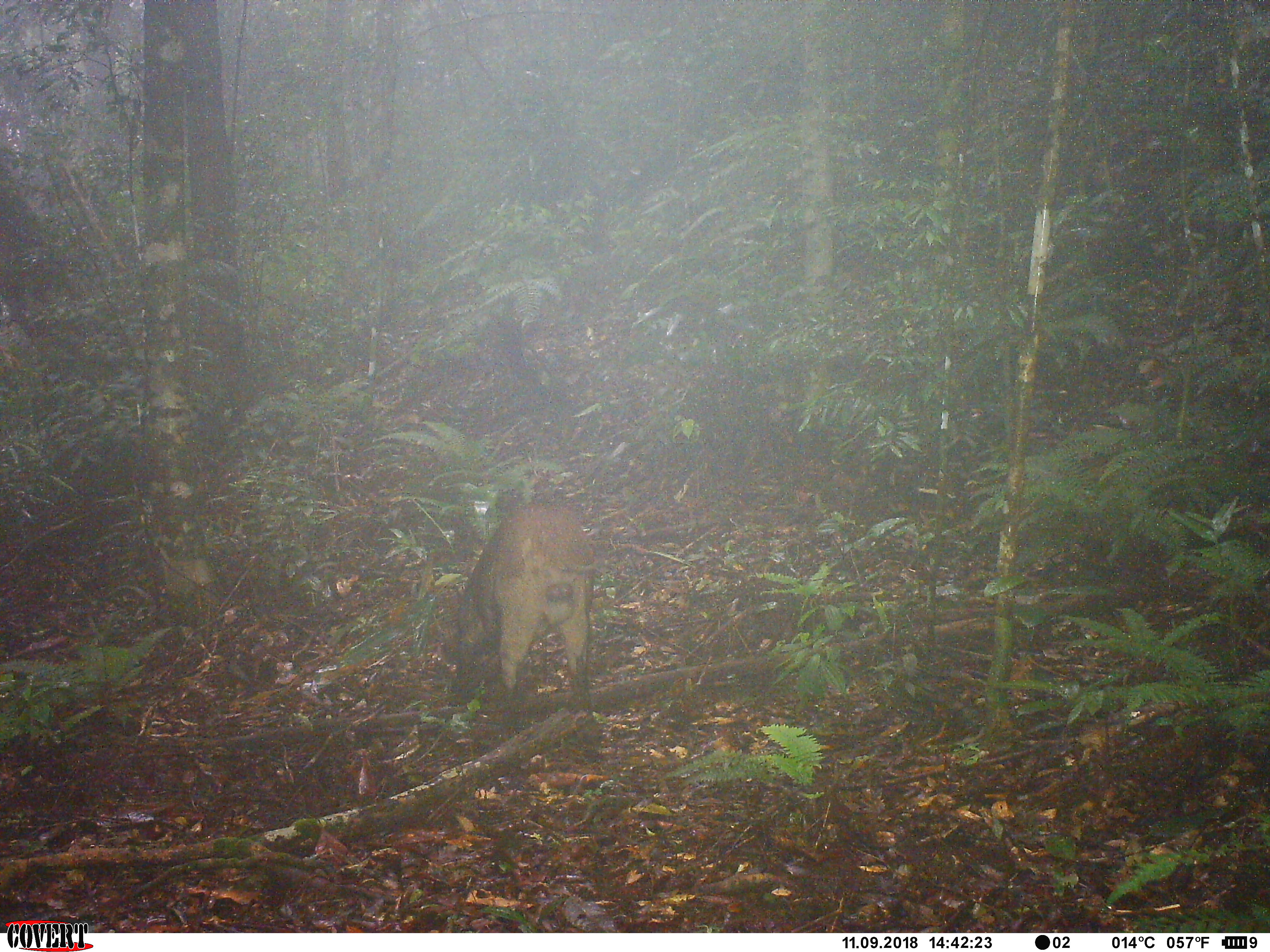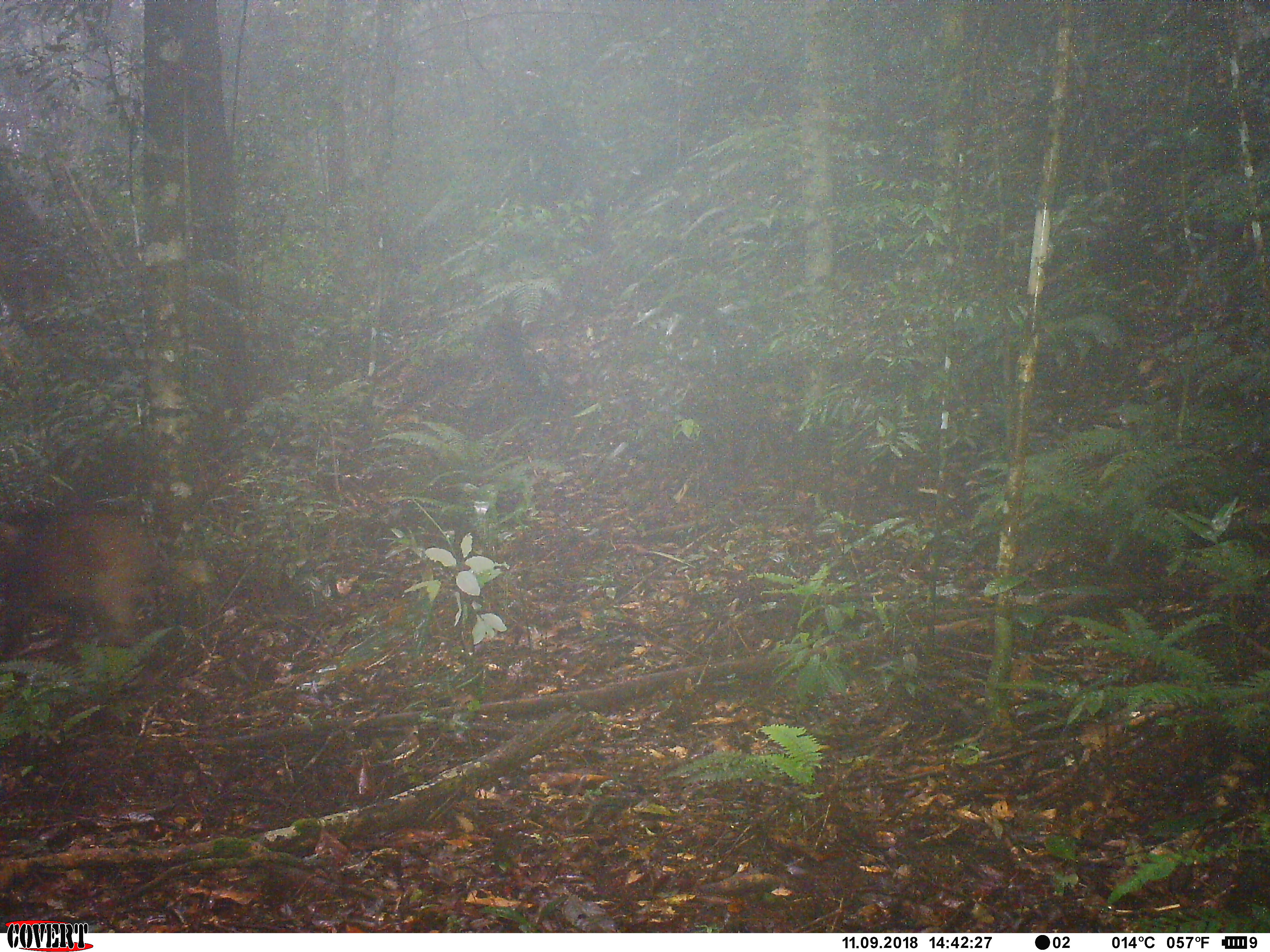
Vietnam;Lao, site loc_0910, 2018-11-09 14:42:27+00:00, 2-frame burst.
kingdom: Animalia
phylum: Chordata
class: Mammalia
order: Artiodactyla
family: Suidae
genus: Sus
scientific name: Sus scrofa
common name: eurasian wild pig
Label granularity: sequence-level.